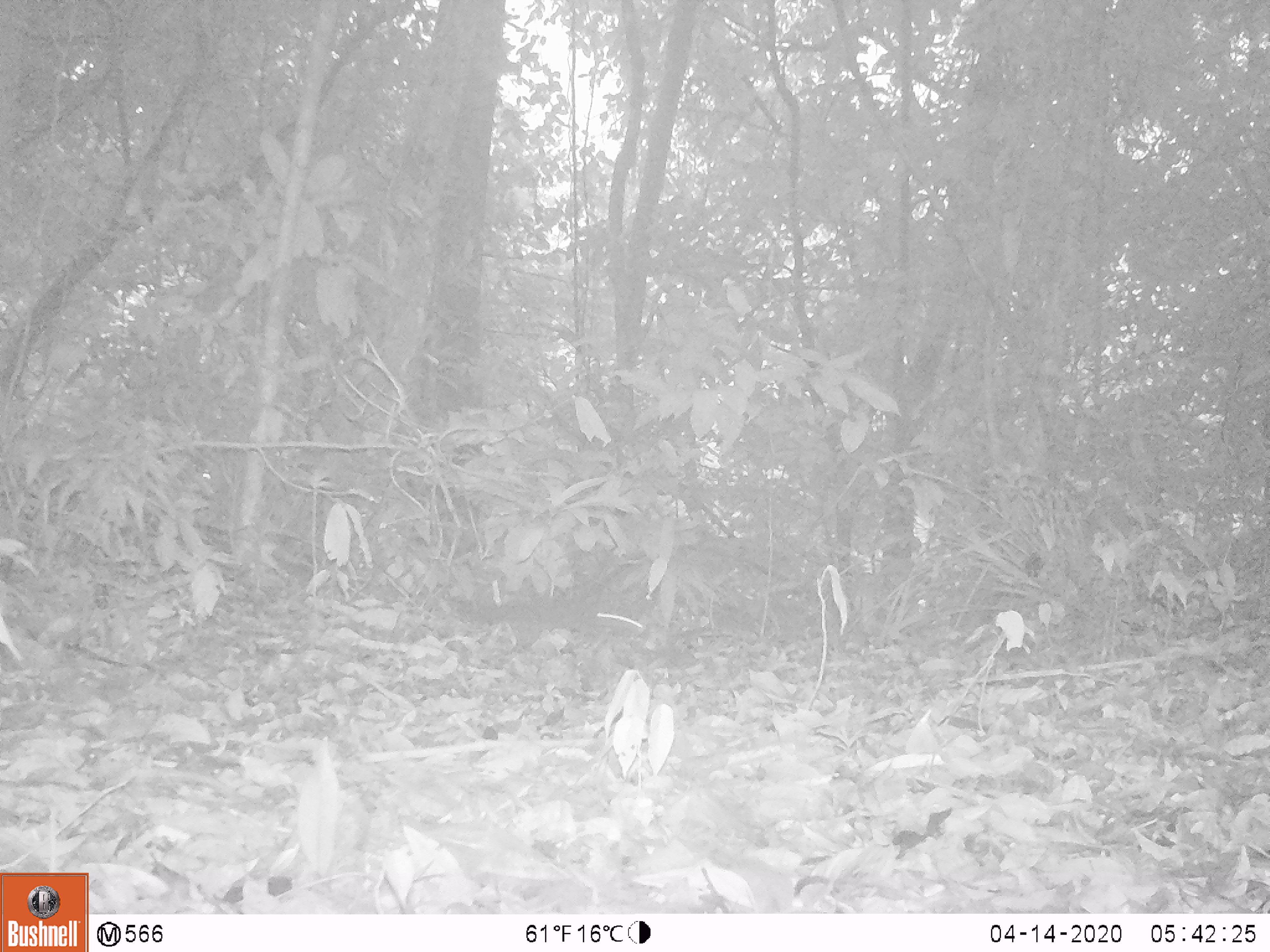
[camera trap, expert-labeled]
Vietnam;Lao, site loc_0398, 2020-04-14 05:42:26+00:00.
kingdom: Animalia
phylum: Chordata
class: Mammalia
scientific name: Mammalia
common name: mammal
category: unidentified small mammal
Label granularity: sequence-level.